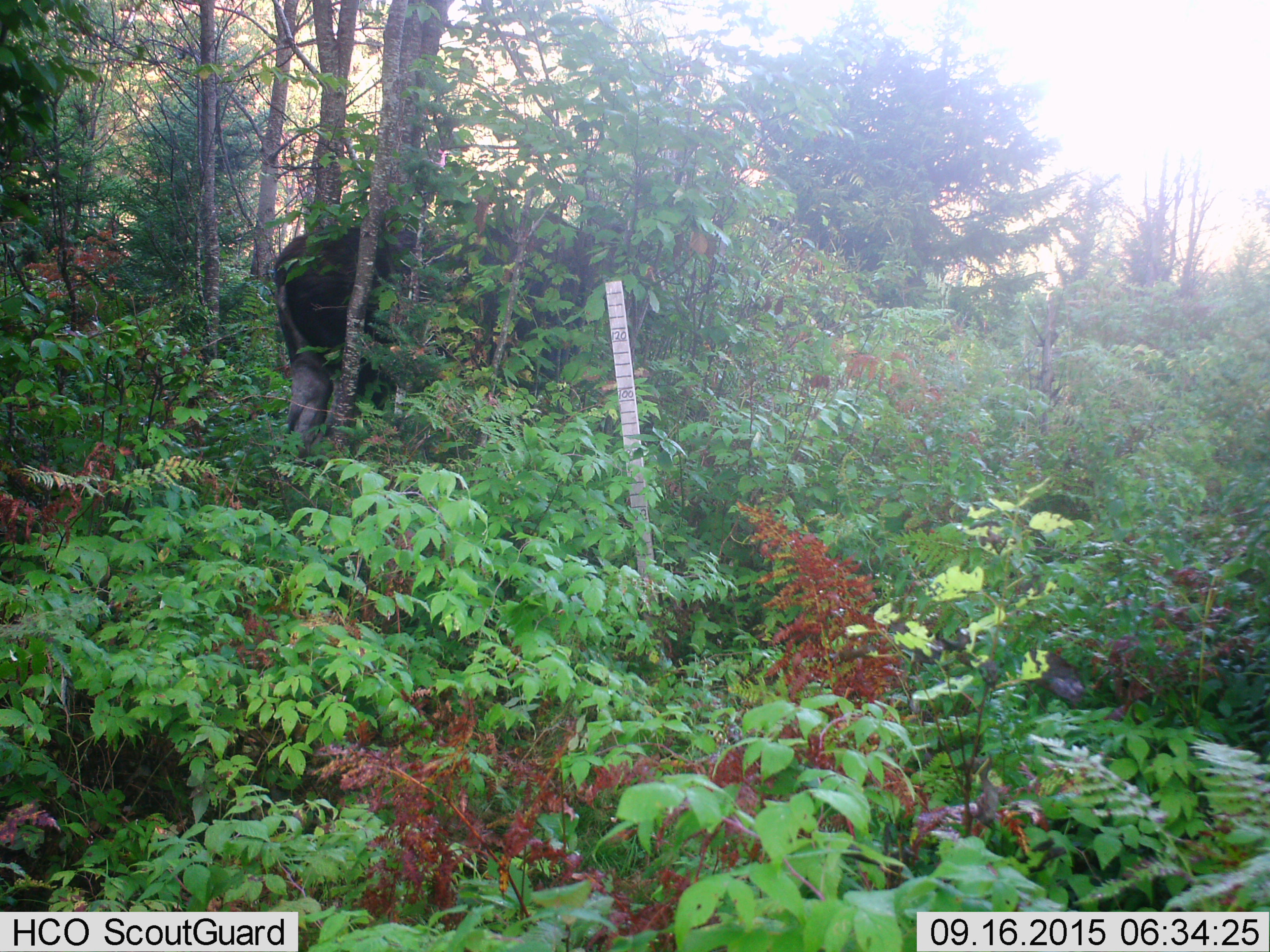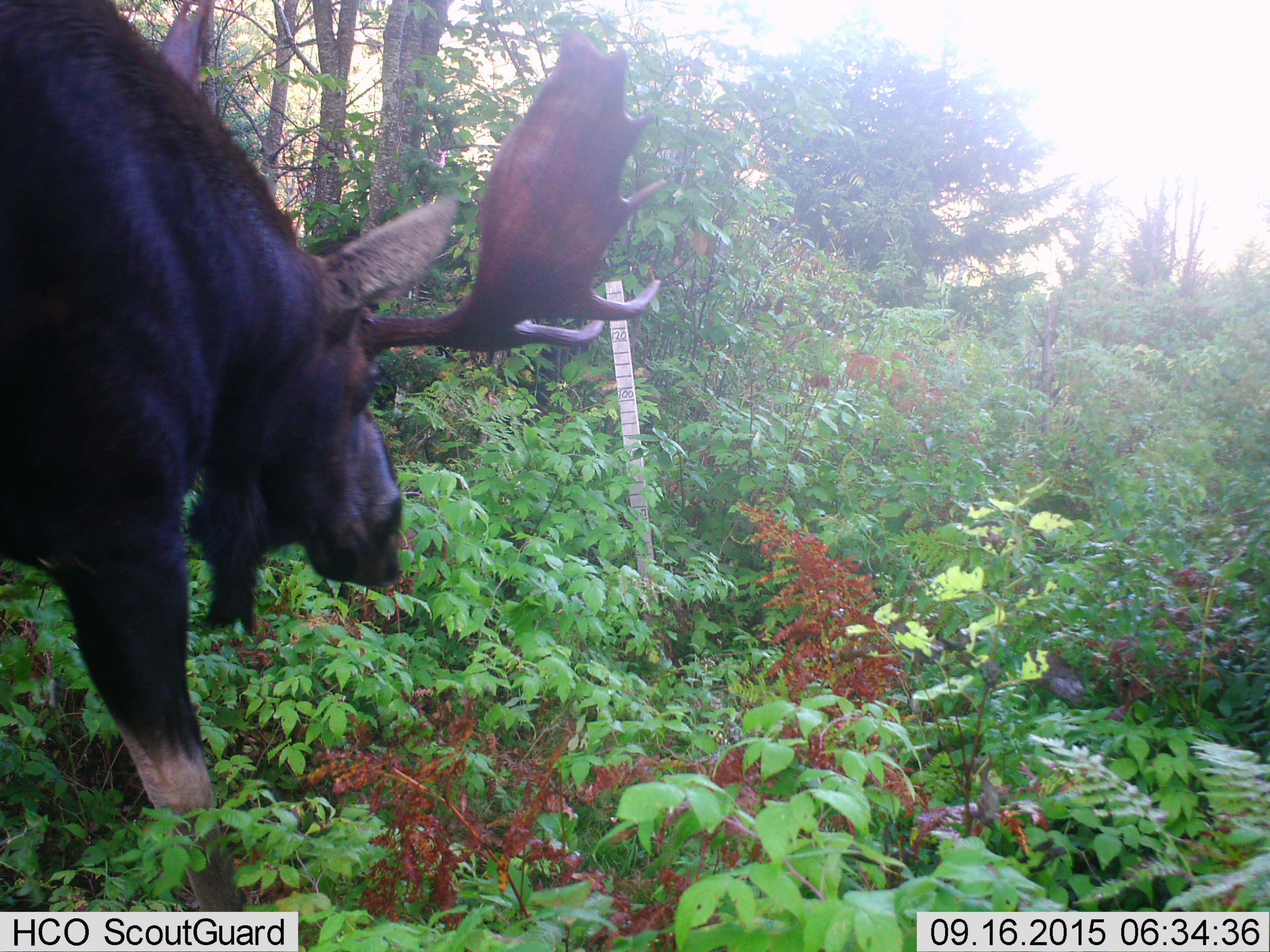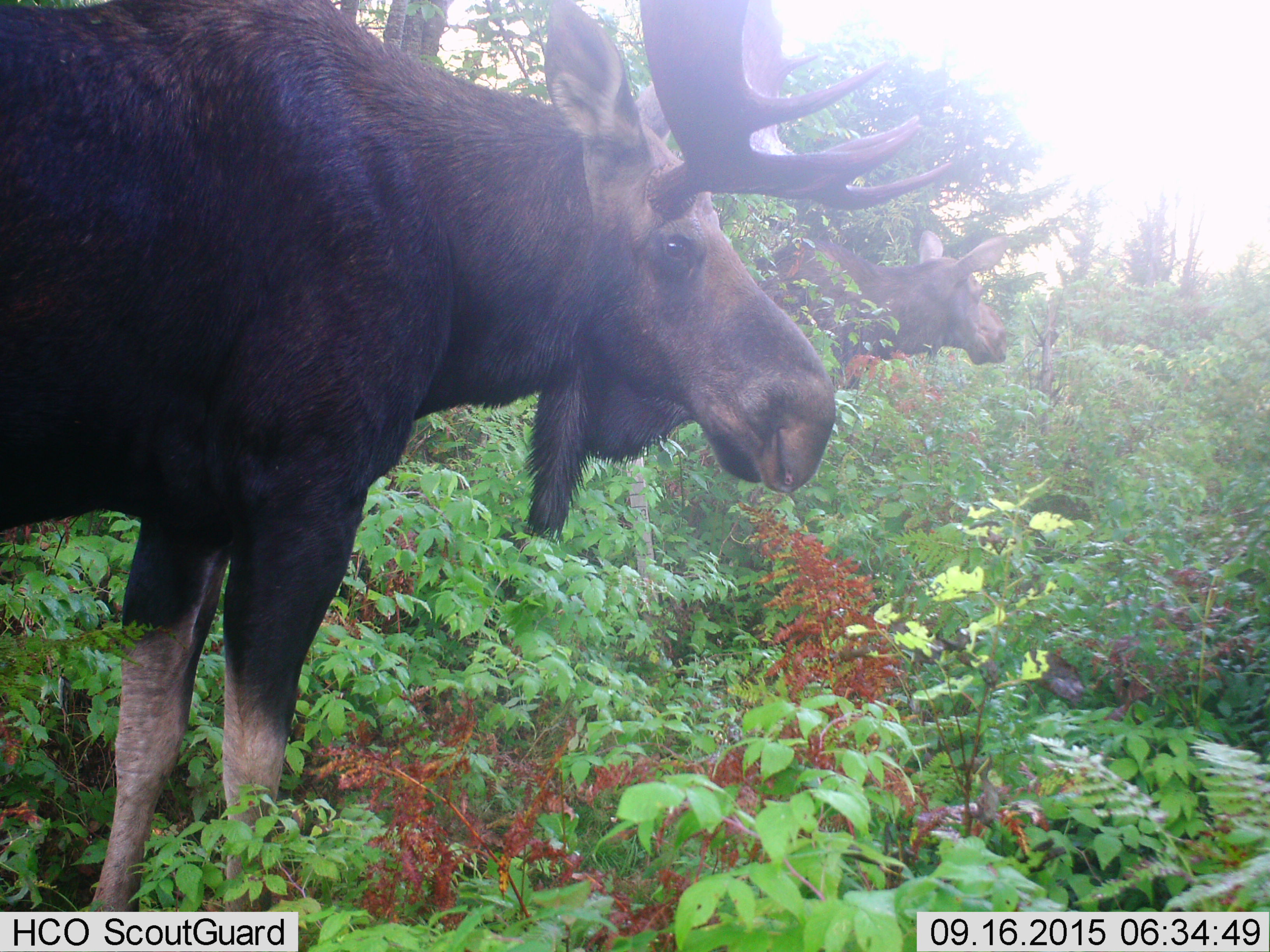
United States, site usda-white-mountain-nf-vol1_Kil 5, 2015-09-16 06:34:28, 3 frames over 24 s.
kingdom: Animalia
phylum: Chordata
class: Mammalia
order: Artiodactyla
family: Cervidae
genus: Alces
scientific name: Alces alces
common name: moose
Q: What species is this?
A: Moose (Alces alces).